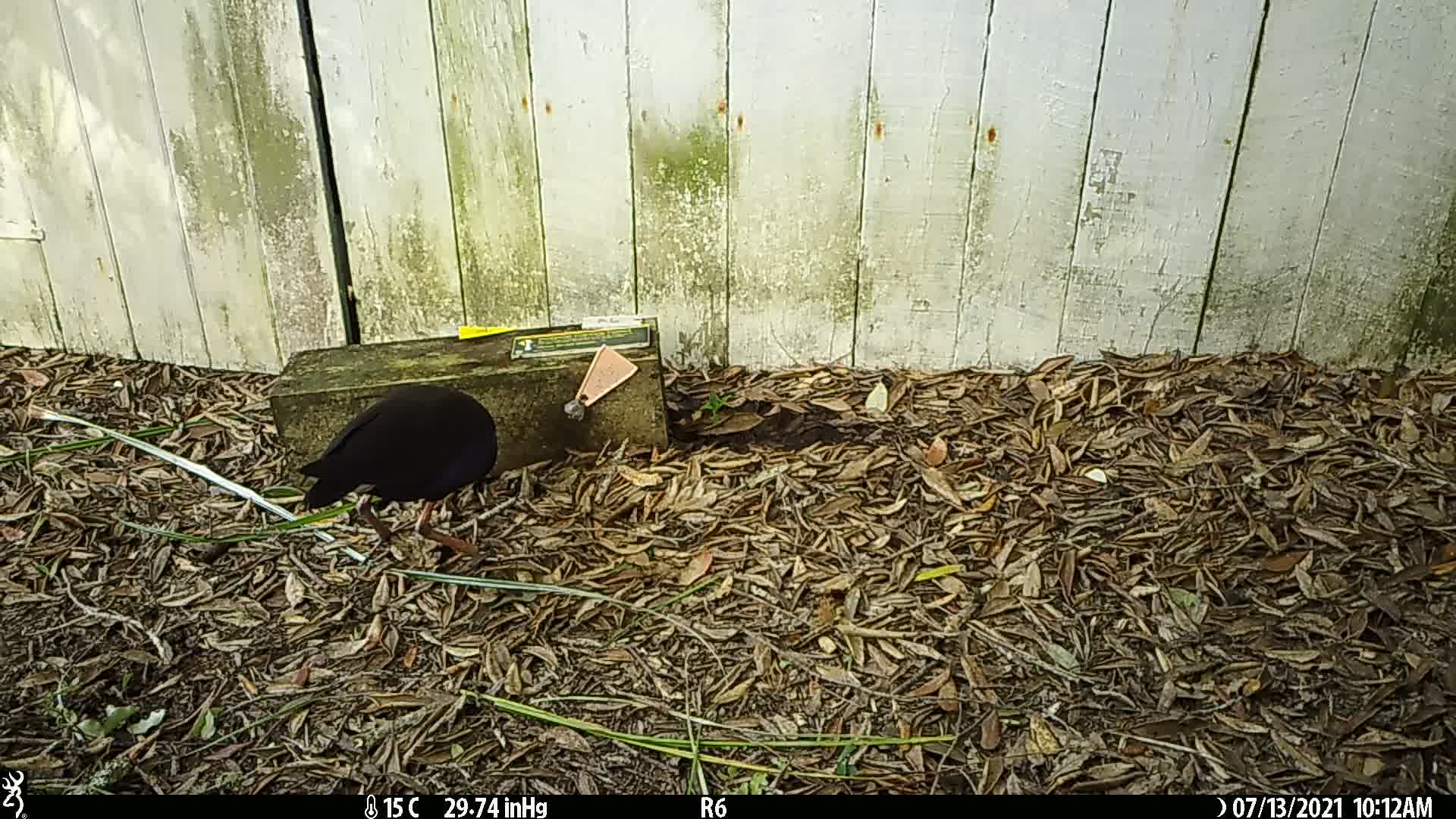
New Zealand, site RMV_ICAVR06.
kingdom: Animalia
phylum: Chordata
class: Aves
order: Gruiformes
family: Rallidae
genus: Porphyrio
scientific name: Porphyrio melanotus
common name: australasian swamphen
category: pukeko